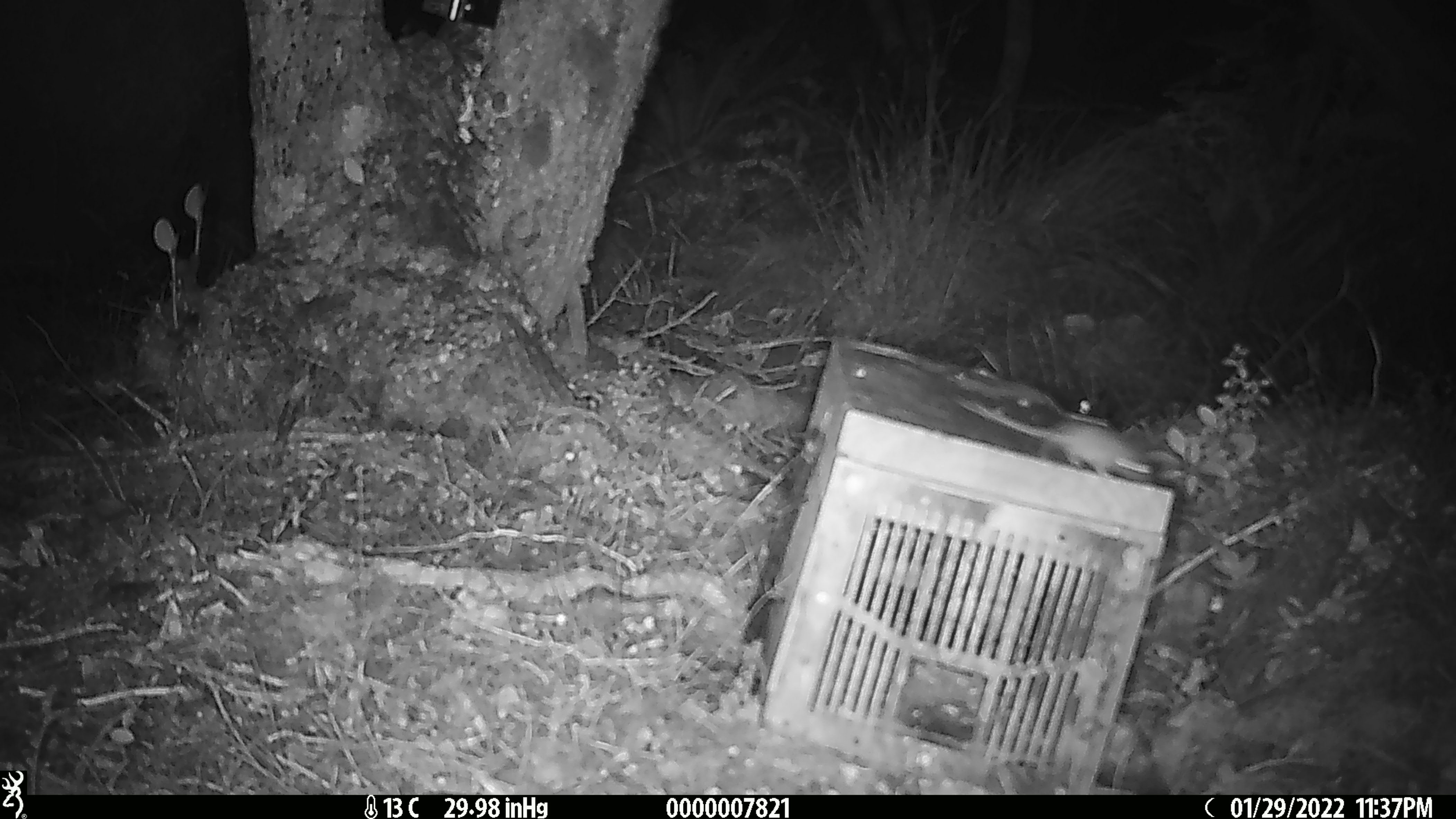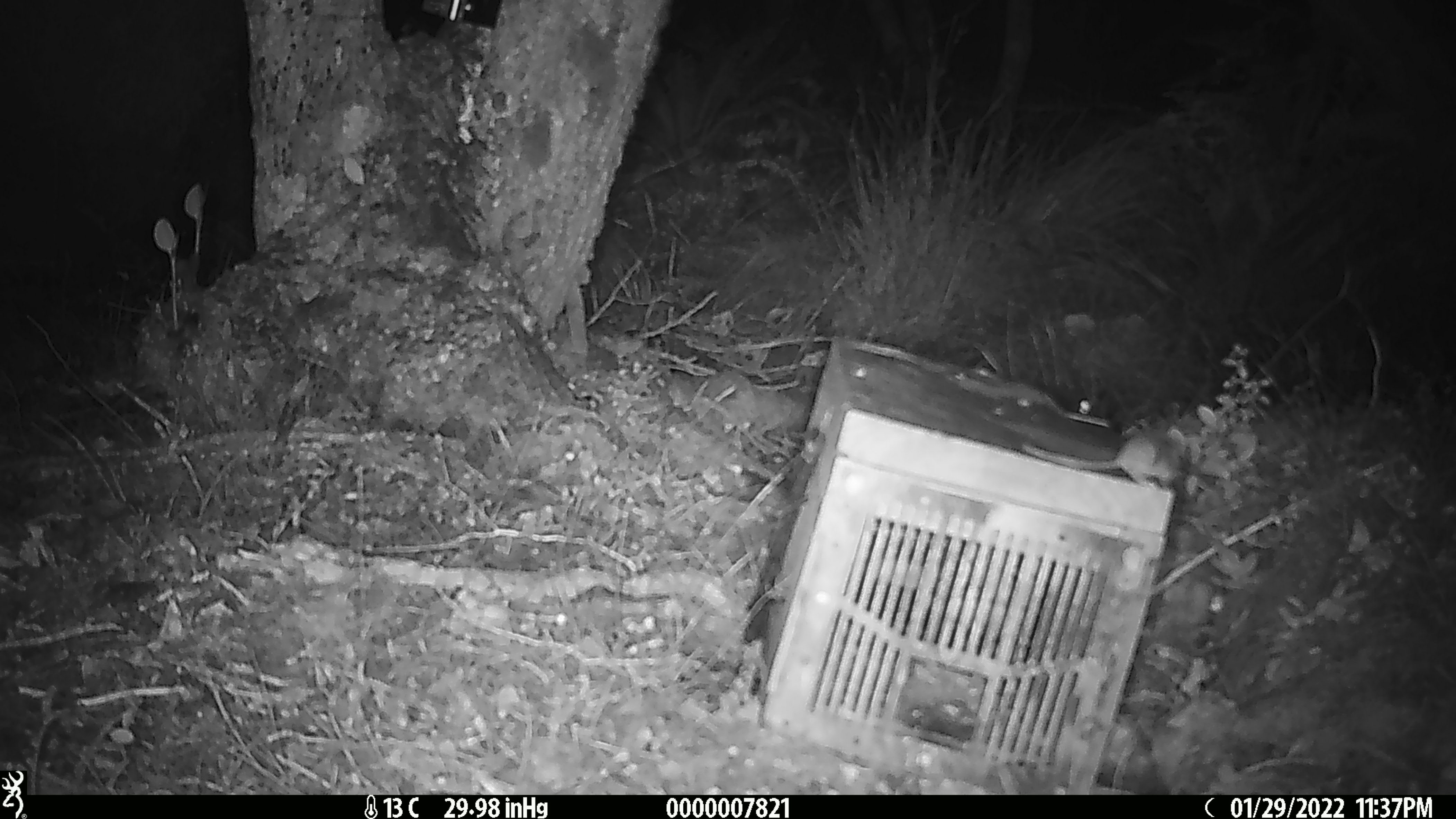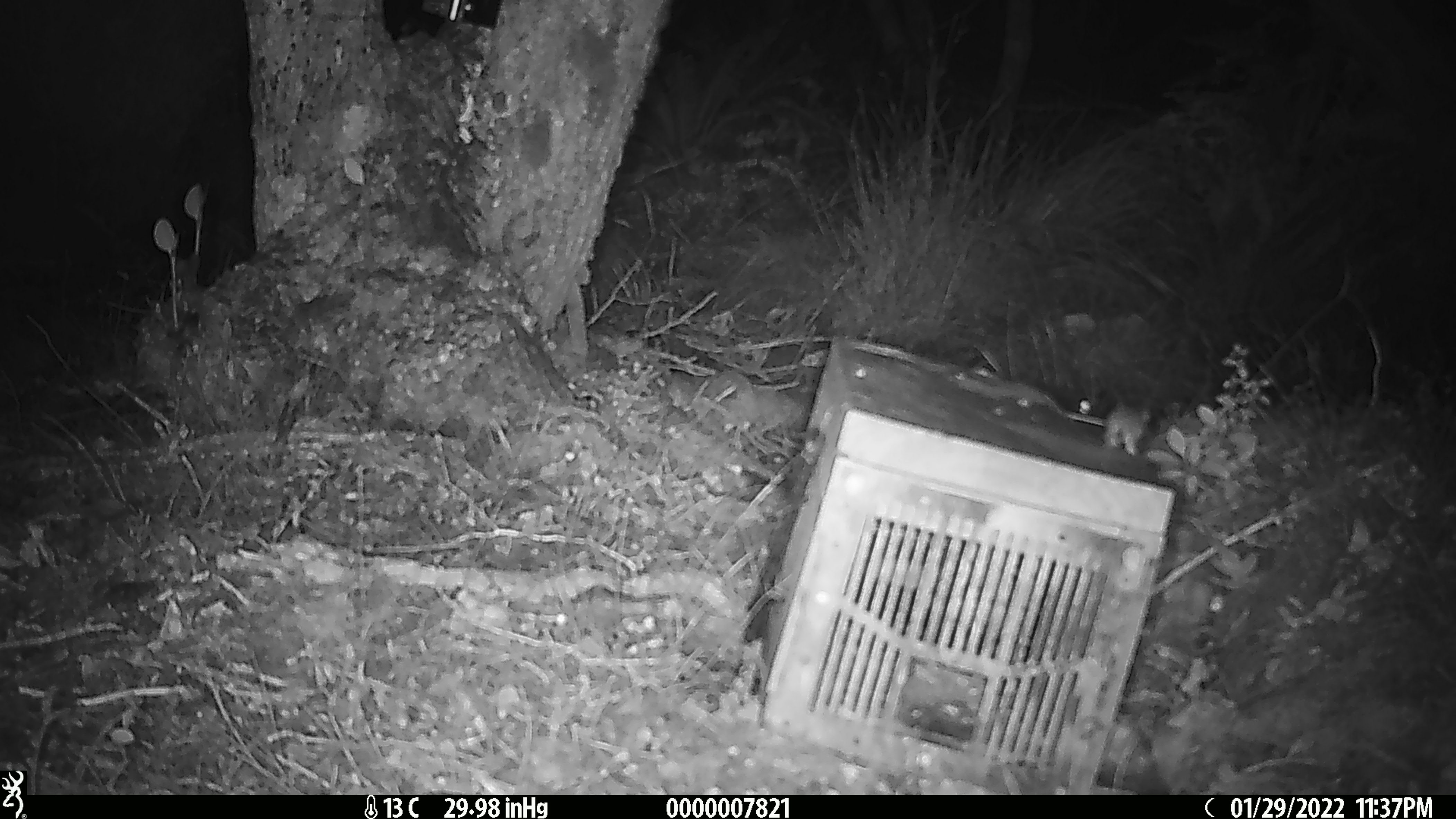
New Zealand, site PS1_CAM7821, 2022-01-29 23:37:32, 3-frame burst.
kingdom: Animalia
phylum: Chordata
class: Mammalia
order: Rodentia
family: Muridae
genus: Mus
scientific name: Mus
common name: mouse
Mouse (Mus).